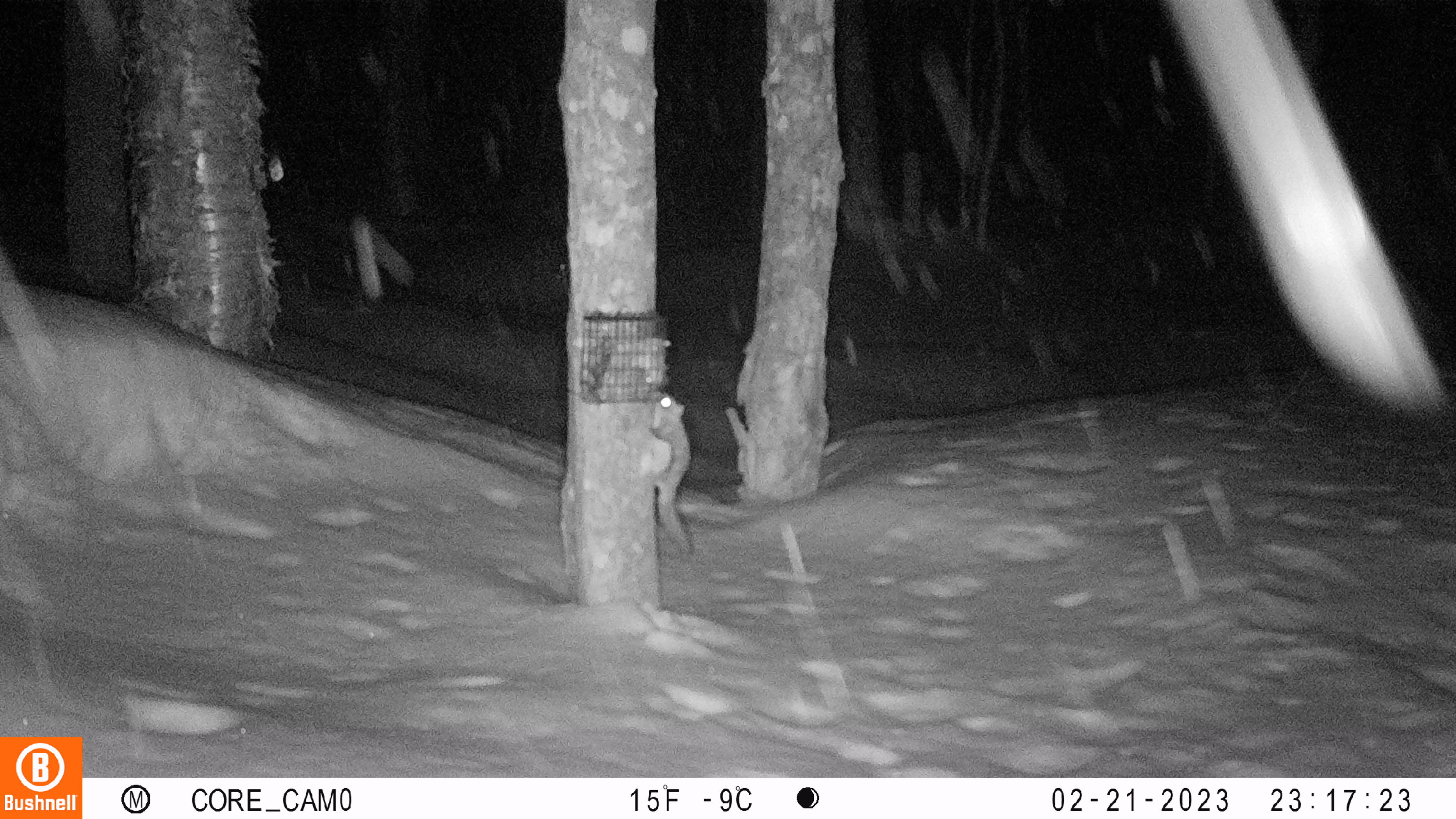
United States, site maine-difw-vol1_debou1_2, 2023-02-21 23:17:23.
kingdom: Animalia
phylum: Chordata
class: Mammalia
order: Rodentia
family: Sciuridae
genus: Glaucomys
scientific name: Glaucomys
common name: flying squirrel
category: flying squirrel sp.